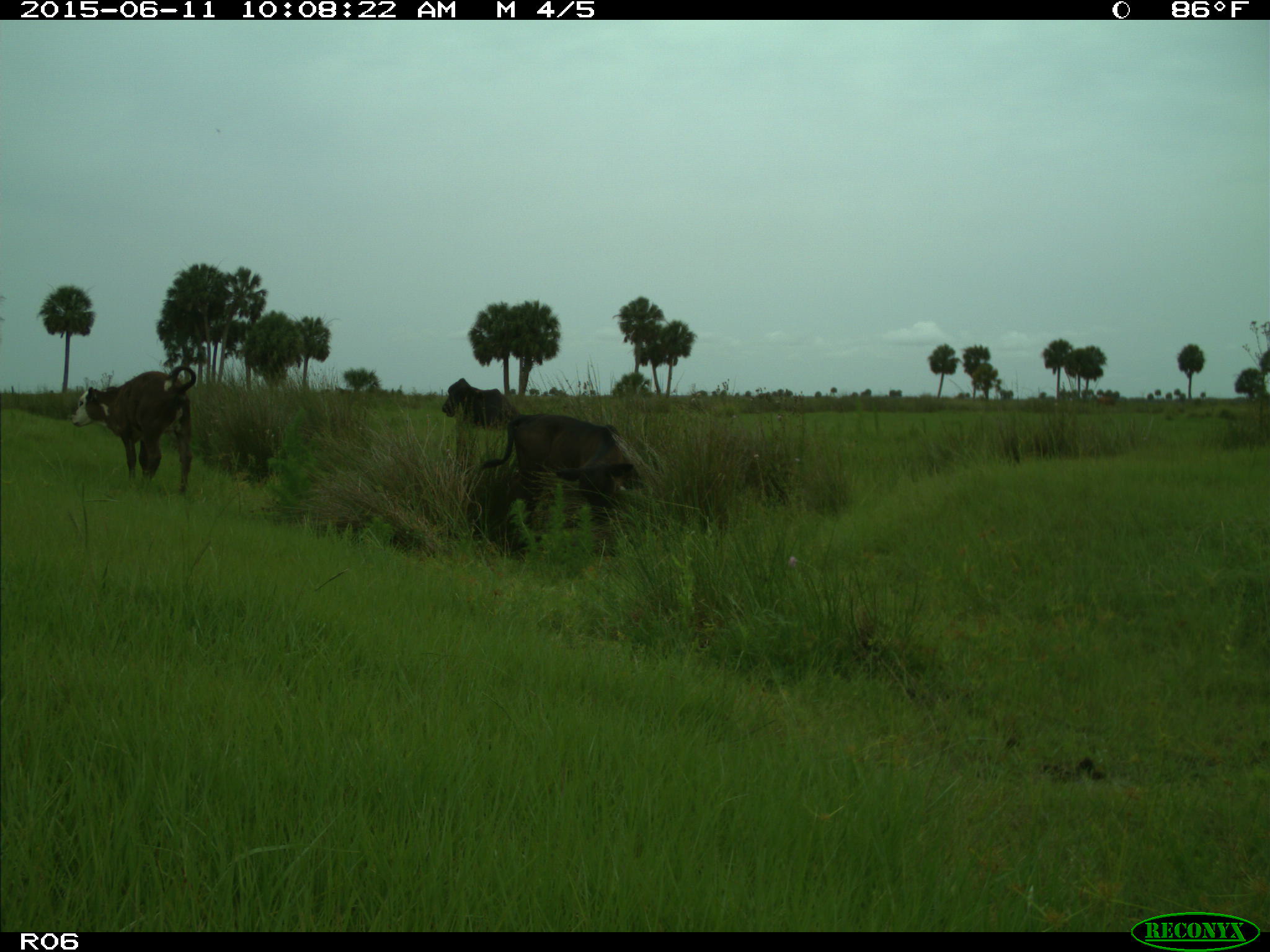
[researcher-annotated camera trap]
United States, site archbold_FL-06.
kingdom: Animalia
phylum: Chordata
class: Mammalia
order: Artiodactyla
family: Bovidae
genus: Bos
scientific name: Bos taurus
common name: domestic cow